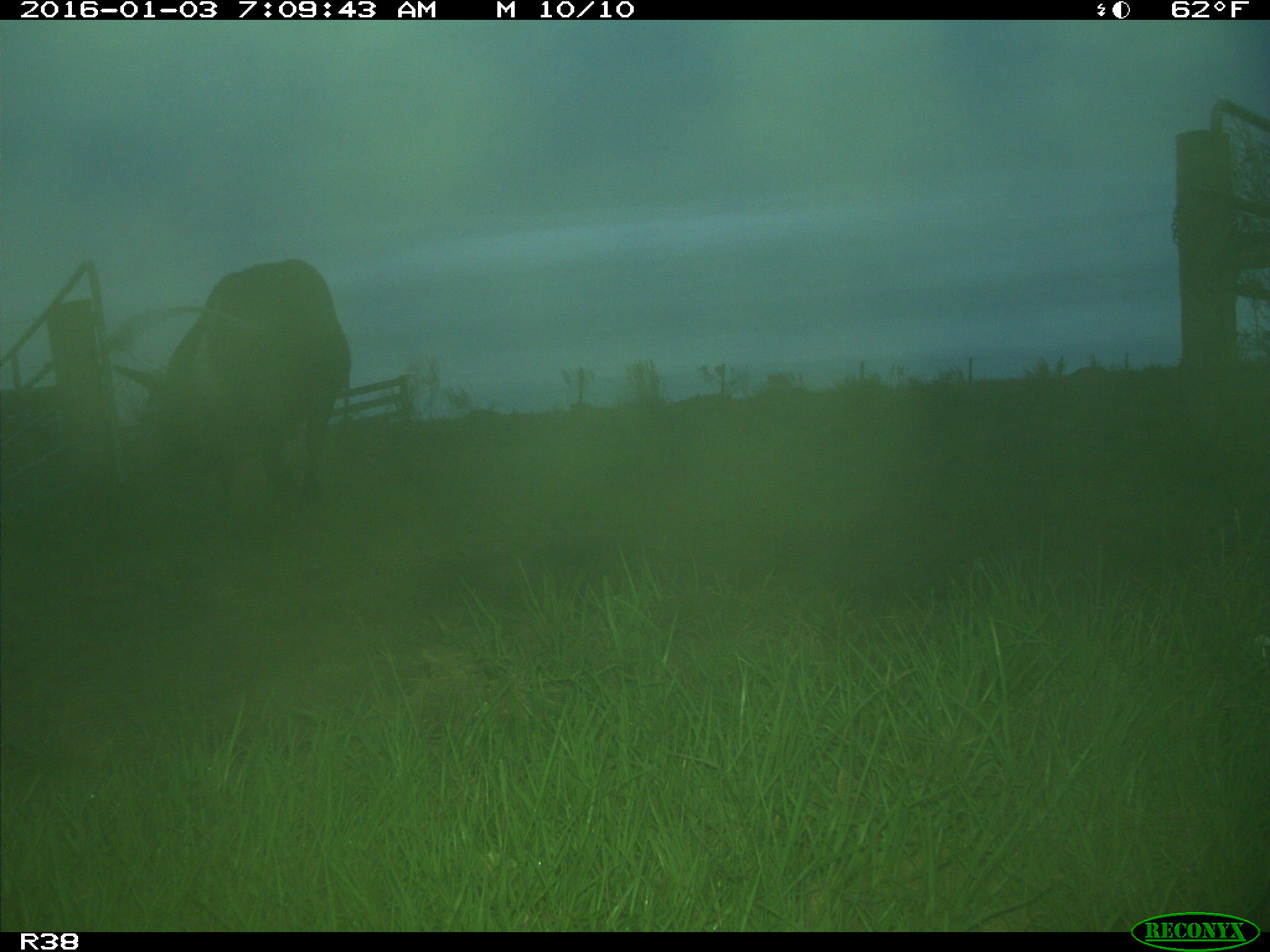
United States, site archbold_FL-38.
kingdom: Animalia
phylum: Chordata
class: Mammalia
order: Artiodactyla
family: Bovidae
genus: Bos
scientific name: Bos taurus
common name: domestic cow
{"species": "Bos taurus (domestic cow)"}